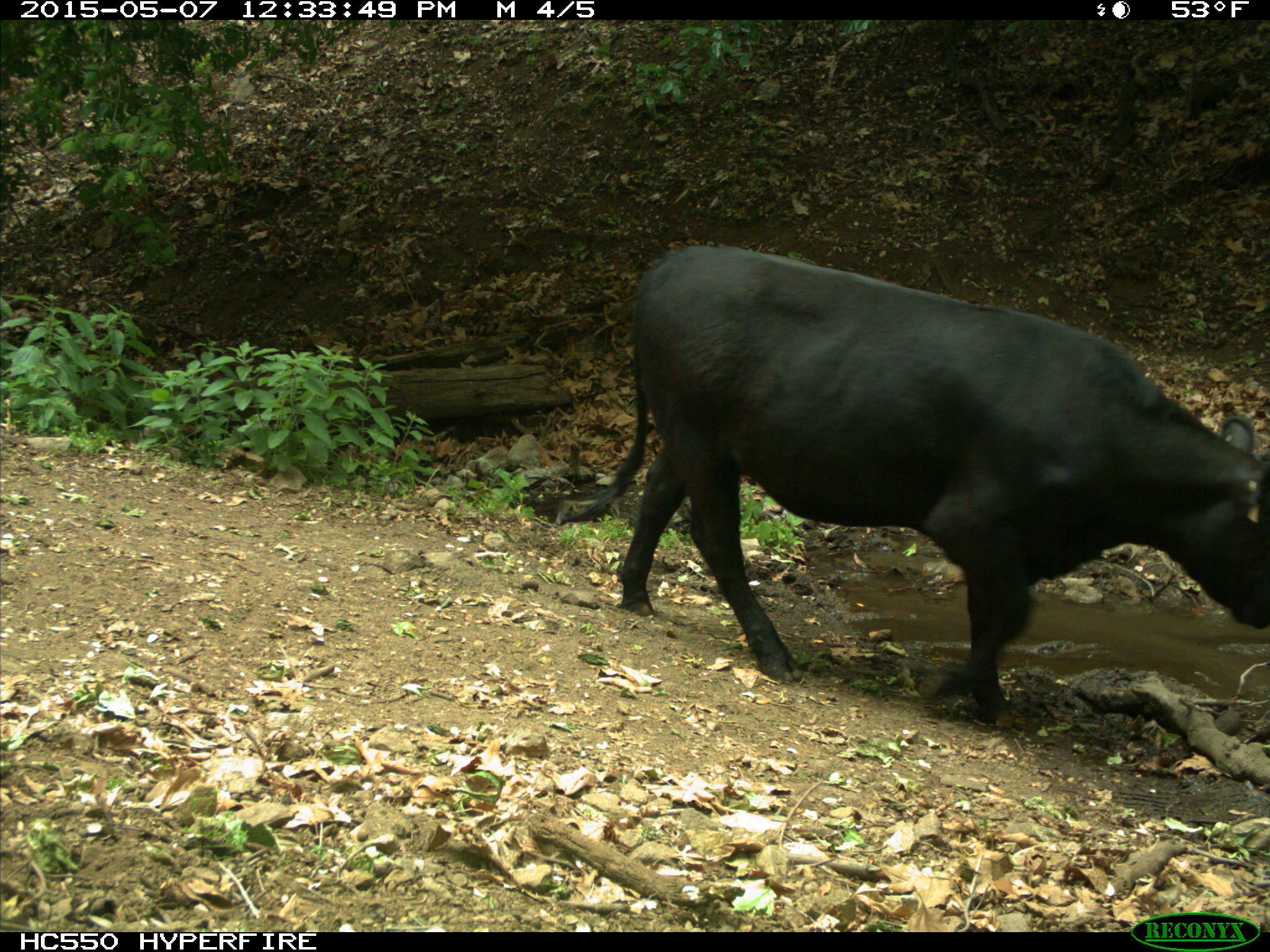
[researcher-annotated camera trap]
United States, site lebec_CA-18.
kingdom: Animalia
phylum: Chordata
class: Mammalia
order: Artiodactyla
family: Bovidae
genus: Bos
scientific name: Bos taurus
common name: domestic cow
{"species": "Bos taurus (domestic cow)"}